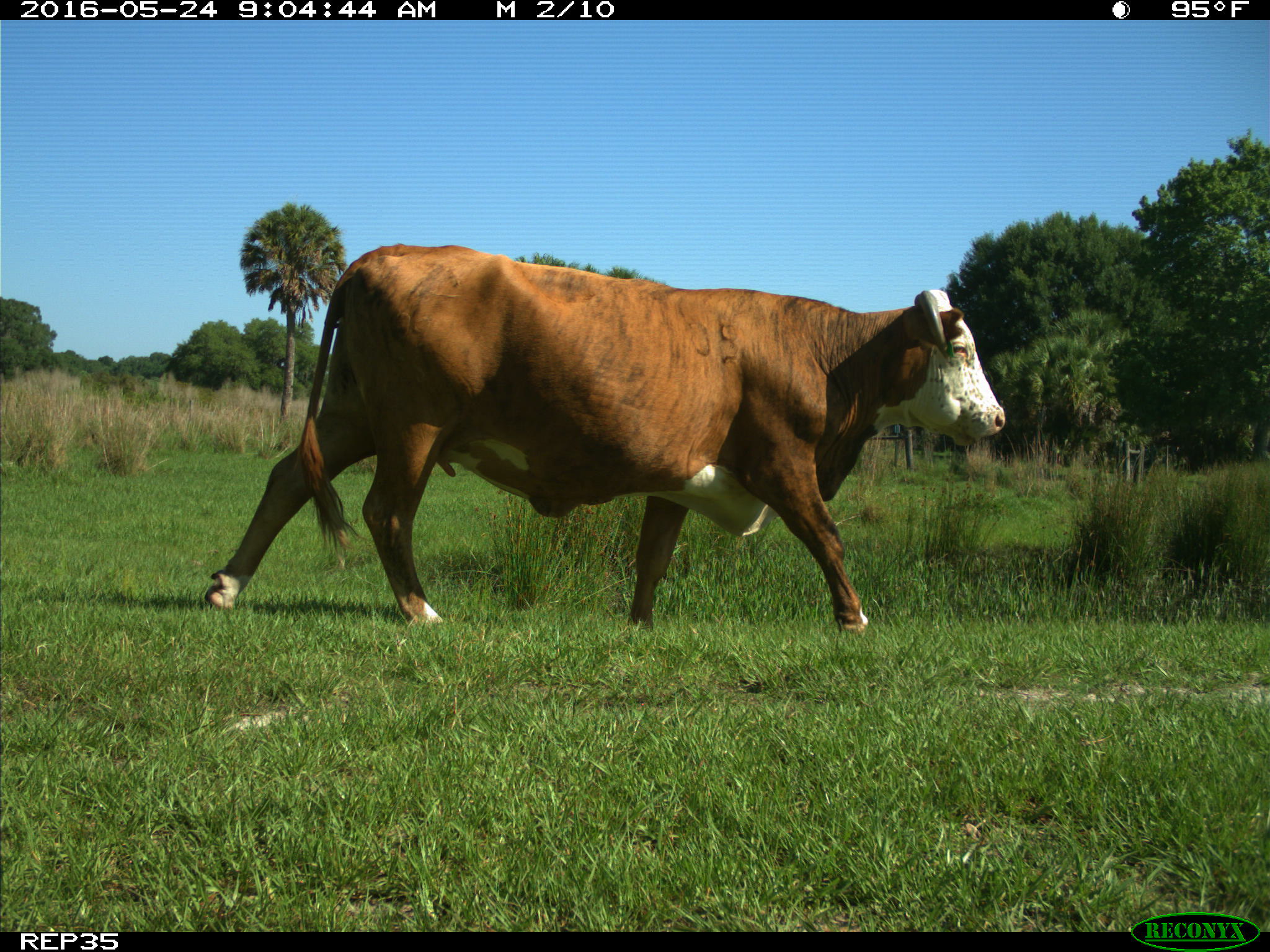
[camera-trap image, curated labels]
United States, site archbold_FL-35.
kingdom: Animalia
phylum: Chordata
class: Mammalia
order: Artiodactyla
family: Bovidae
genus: Bos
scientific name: Bos taurus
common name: domestic cow